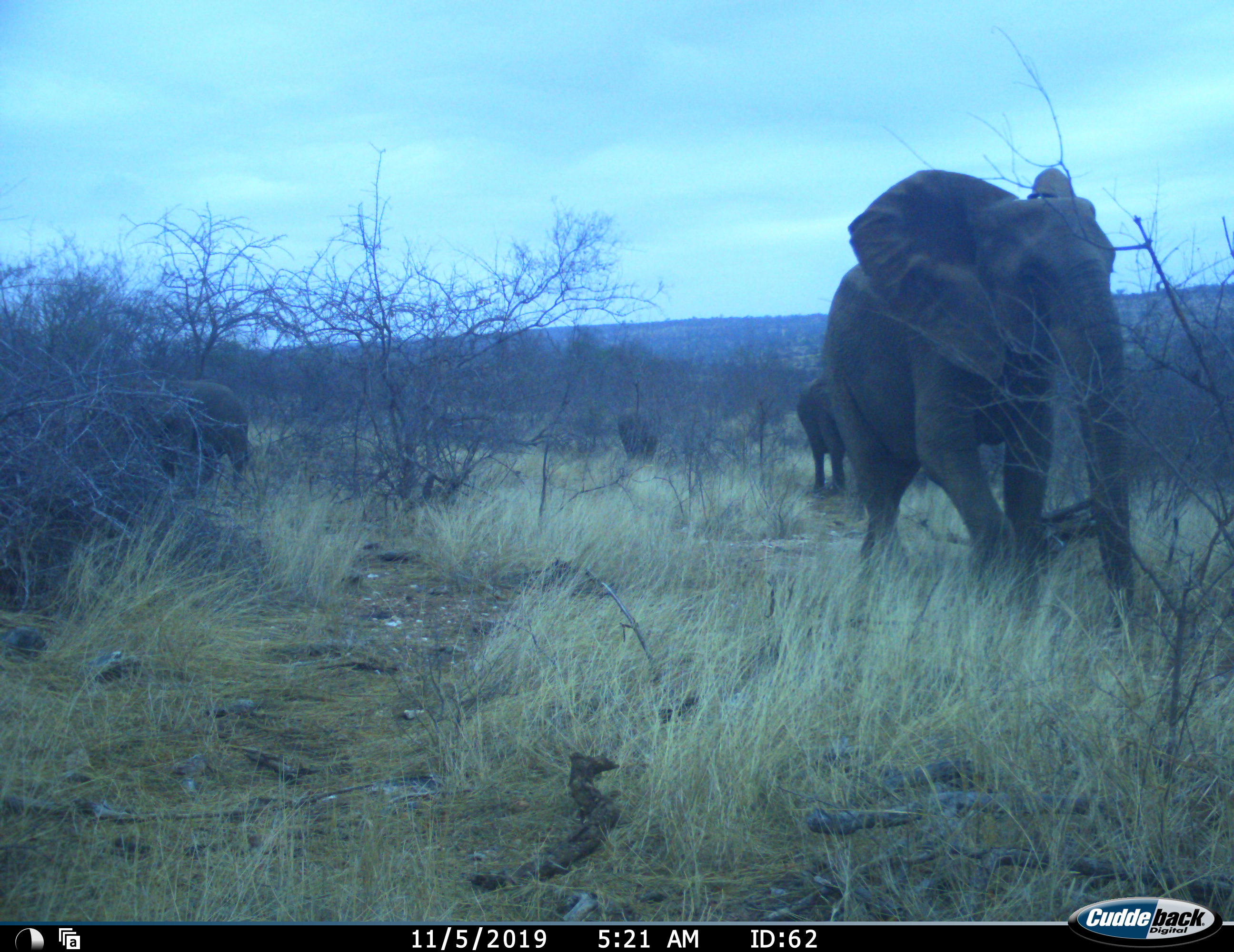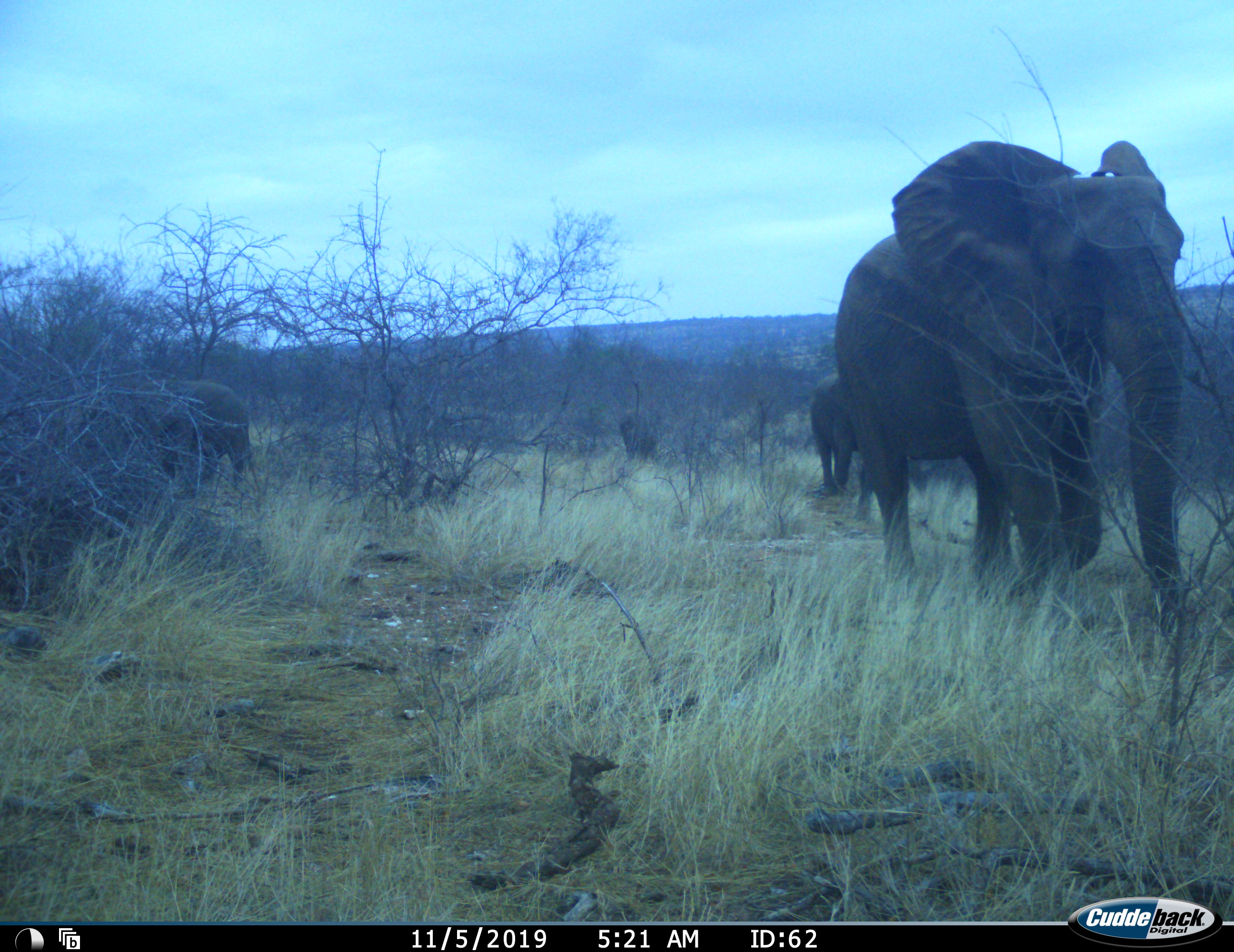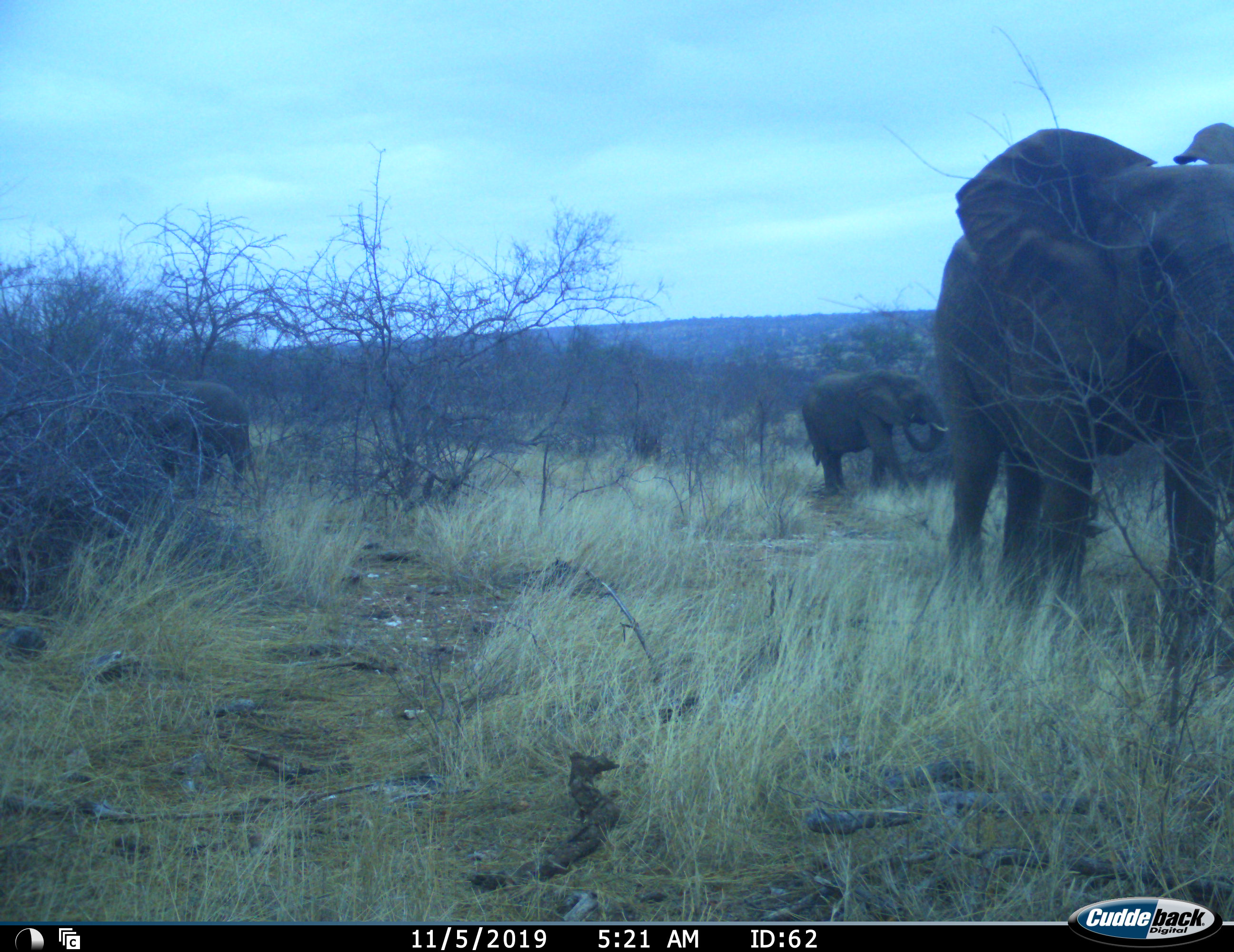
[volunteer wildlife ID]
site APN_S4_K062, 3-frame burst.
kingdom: Animalia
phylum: Chordata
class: Mammalia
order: Proboscidea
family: Elephantidae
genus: Loxodonta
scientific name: Loxodonta africana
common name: african bush elephant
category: elephant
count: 4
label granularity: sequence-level